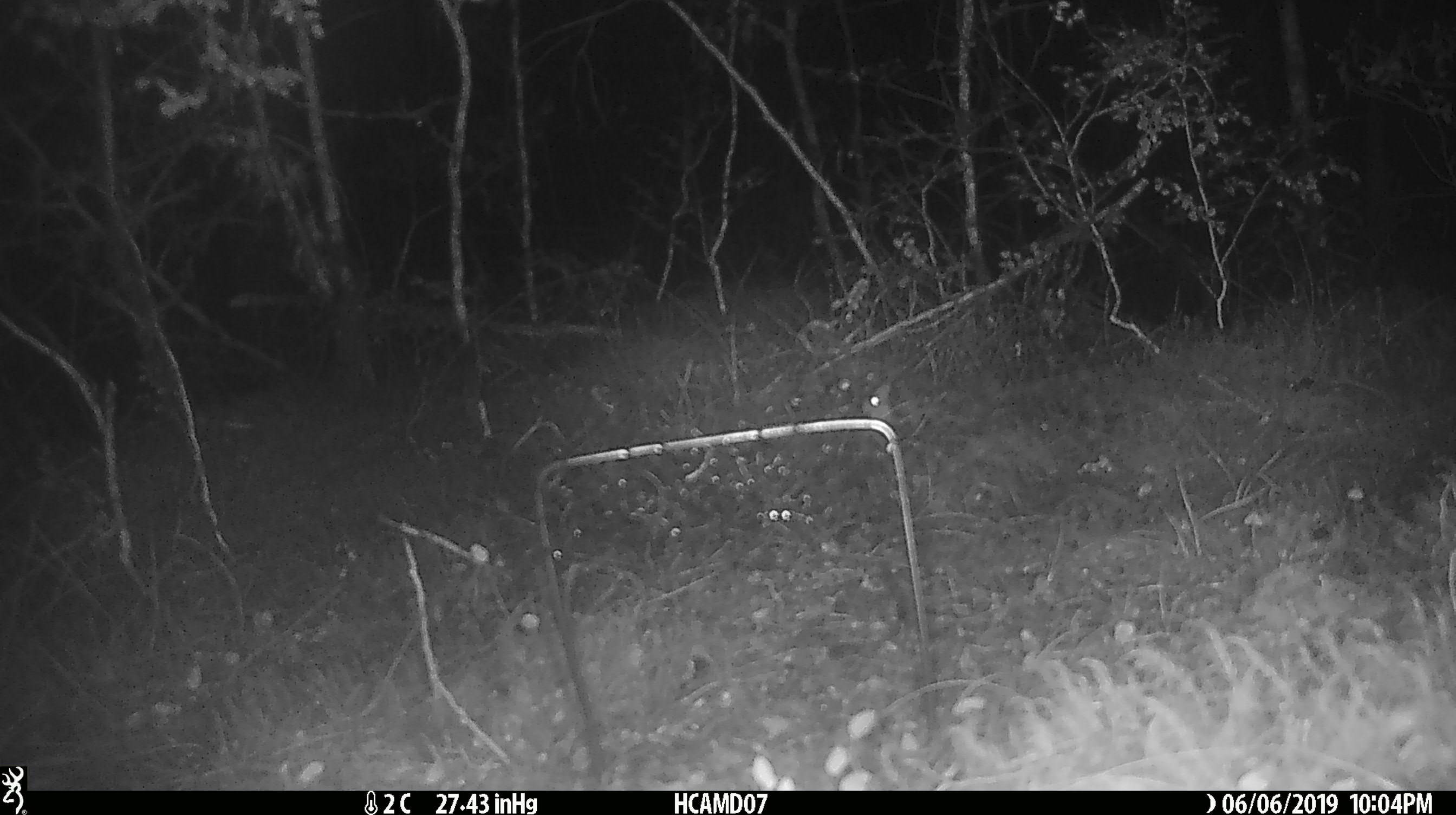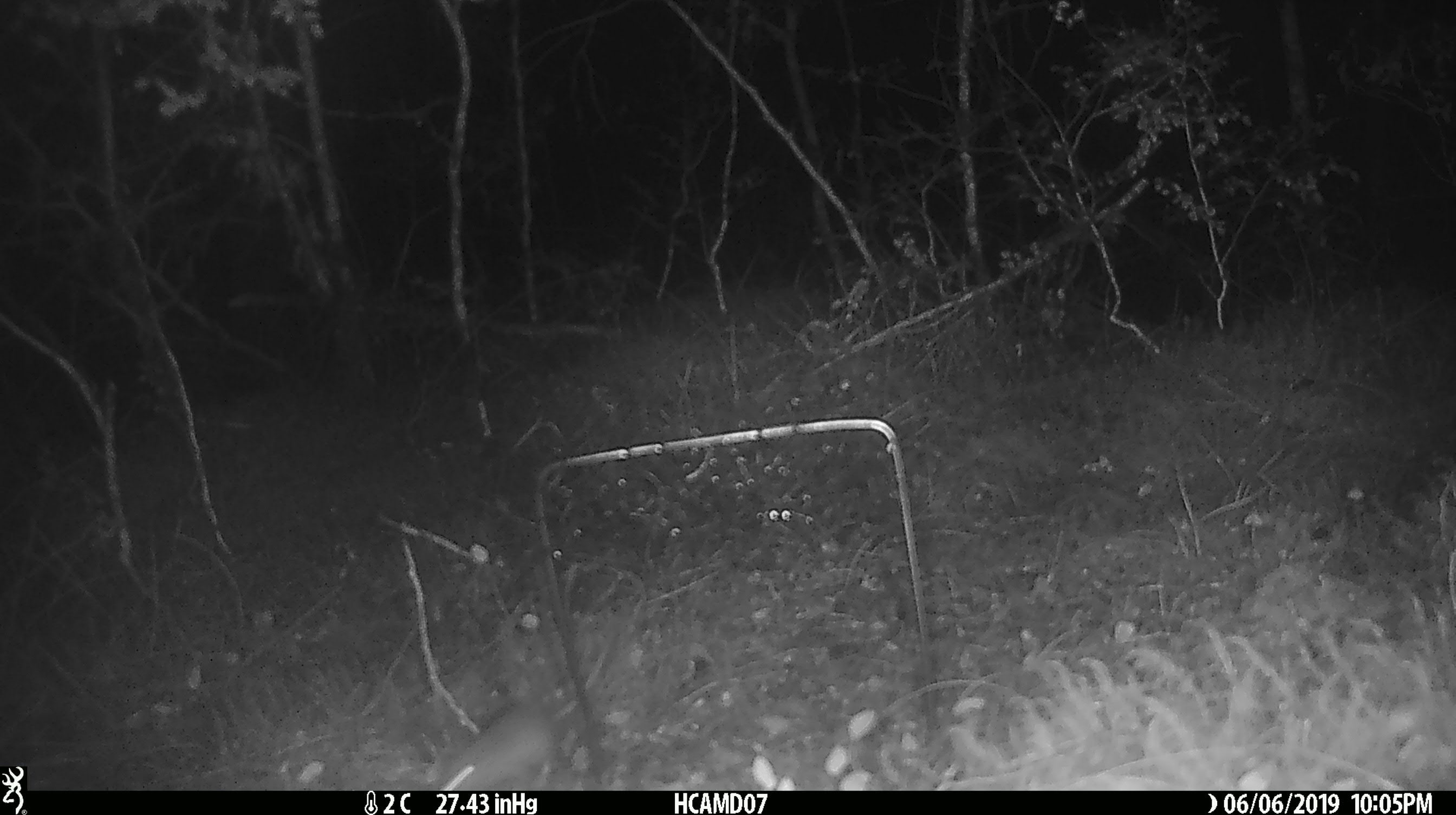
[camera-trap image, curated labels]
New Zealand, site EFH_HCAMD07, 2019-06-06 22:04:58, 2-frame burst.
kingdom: Animalia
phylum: Chordata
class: Mammalia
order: Rodentia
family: Muridae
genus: Mus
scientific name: Mus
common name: mouse